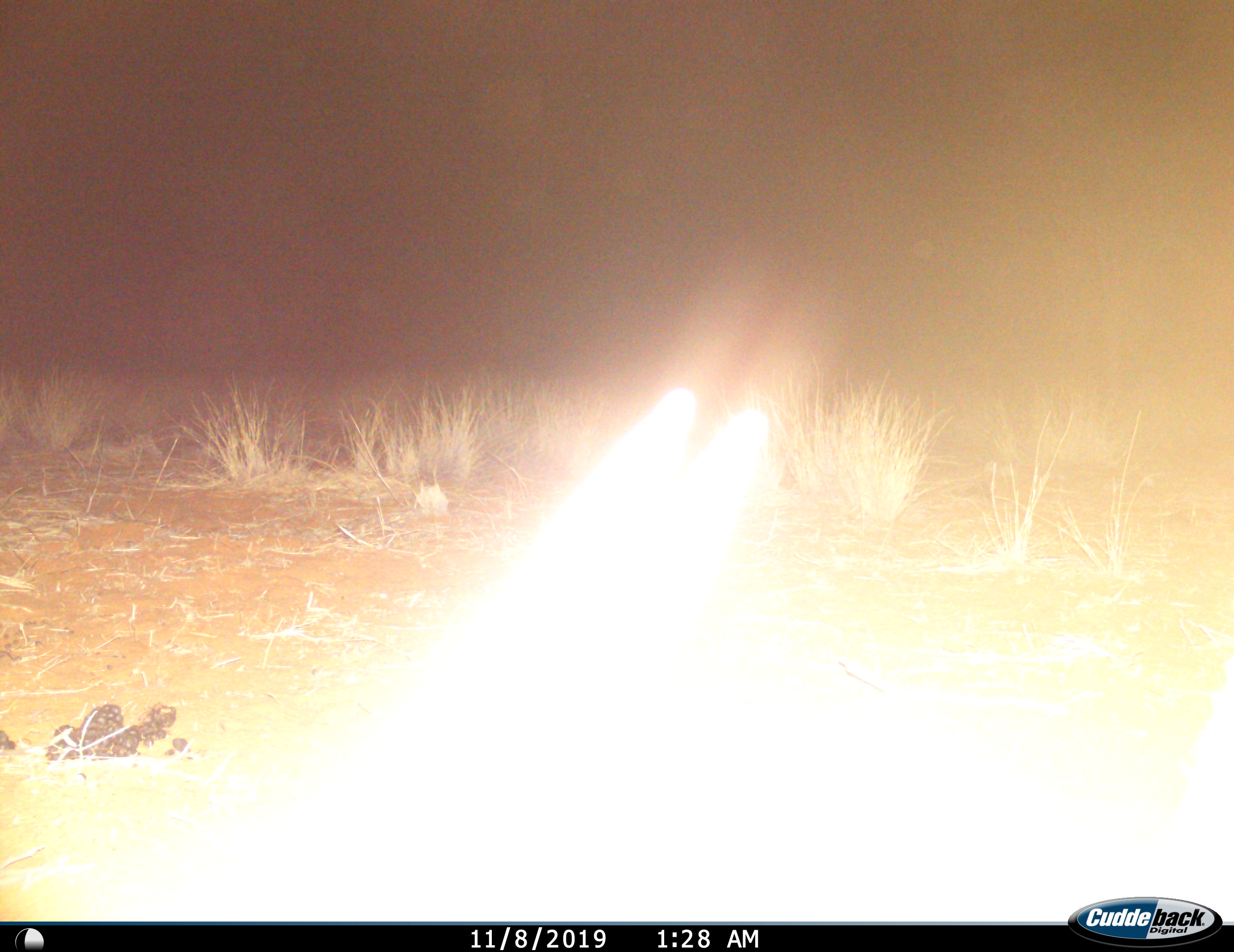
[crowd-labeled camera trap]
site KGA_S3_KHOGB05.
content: unidentified animal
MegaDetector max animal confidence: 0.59